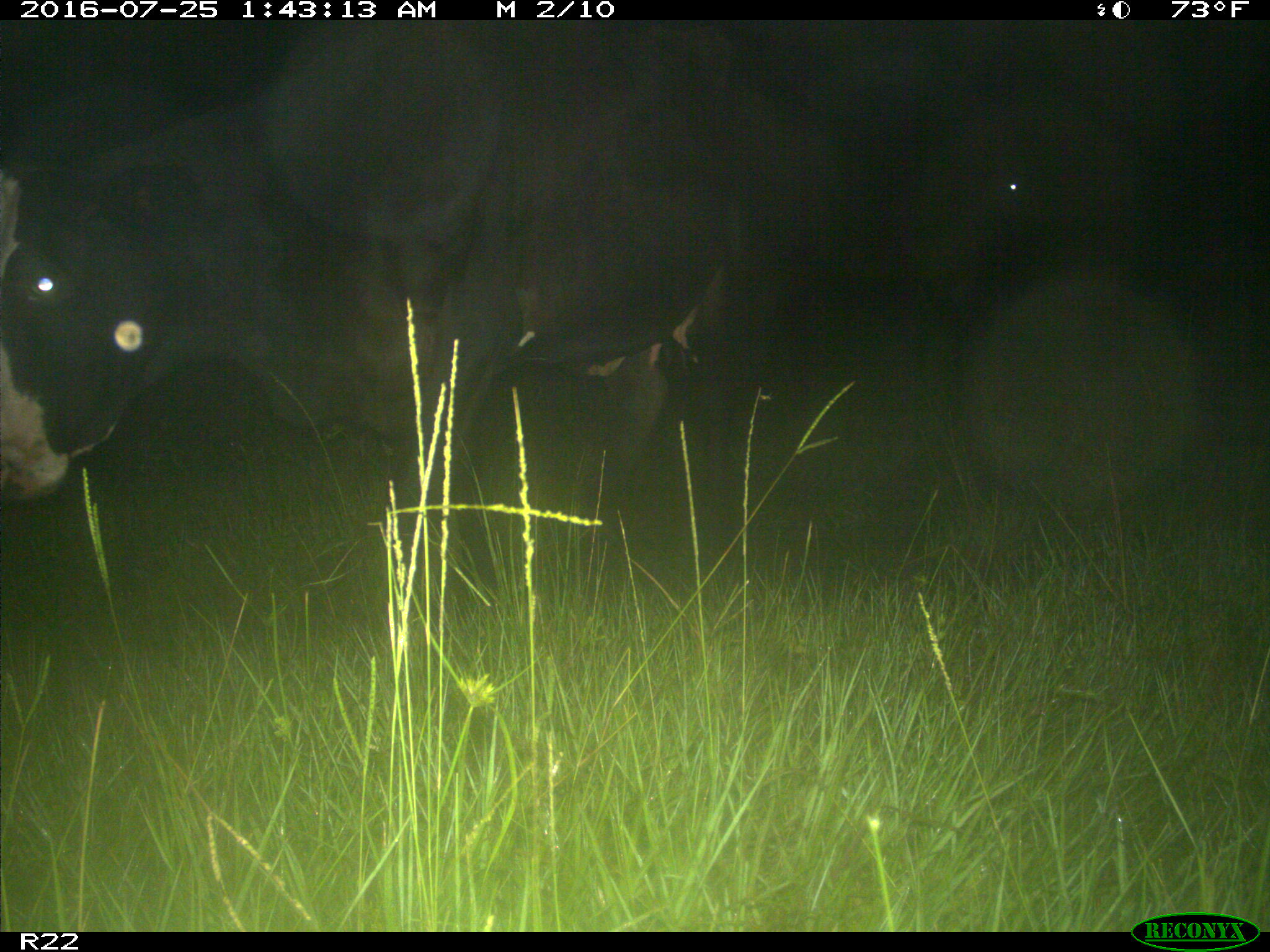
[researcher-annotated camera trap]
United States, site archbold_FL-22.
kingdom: Animalia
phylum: Chordata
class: Mammalia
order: Artiodactyla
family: Bovidae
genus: Bos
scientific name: Bos taurus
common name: domestic cow